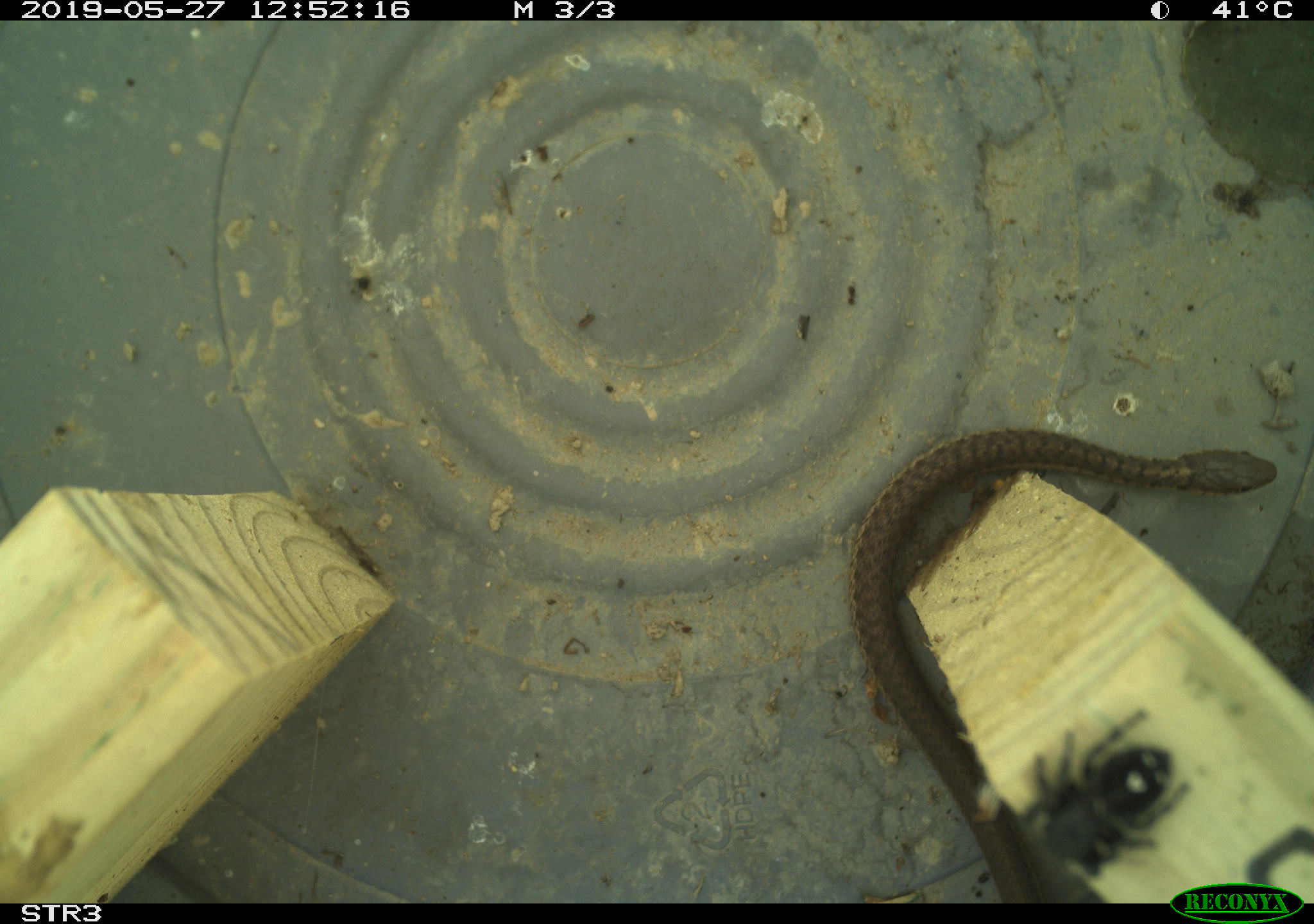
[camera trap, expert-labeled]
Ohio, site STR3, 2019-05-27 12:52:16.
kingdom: Animalia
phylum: Chordata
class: Reptilia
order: Squamata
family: Colubridae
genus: Thamnophis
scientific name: Thamnophis sirtalis sirtalis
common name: eastern gartersnake